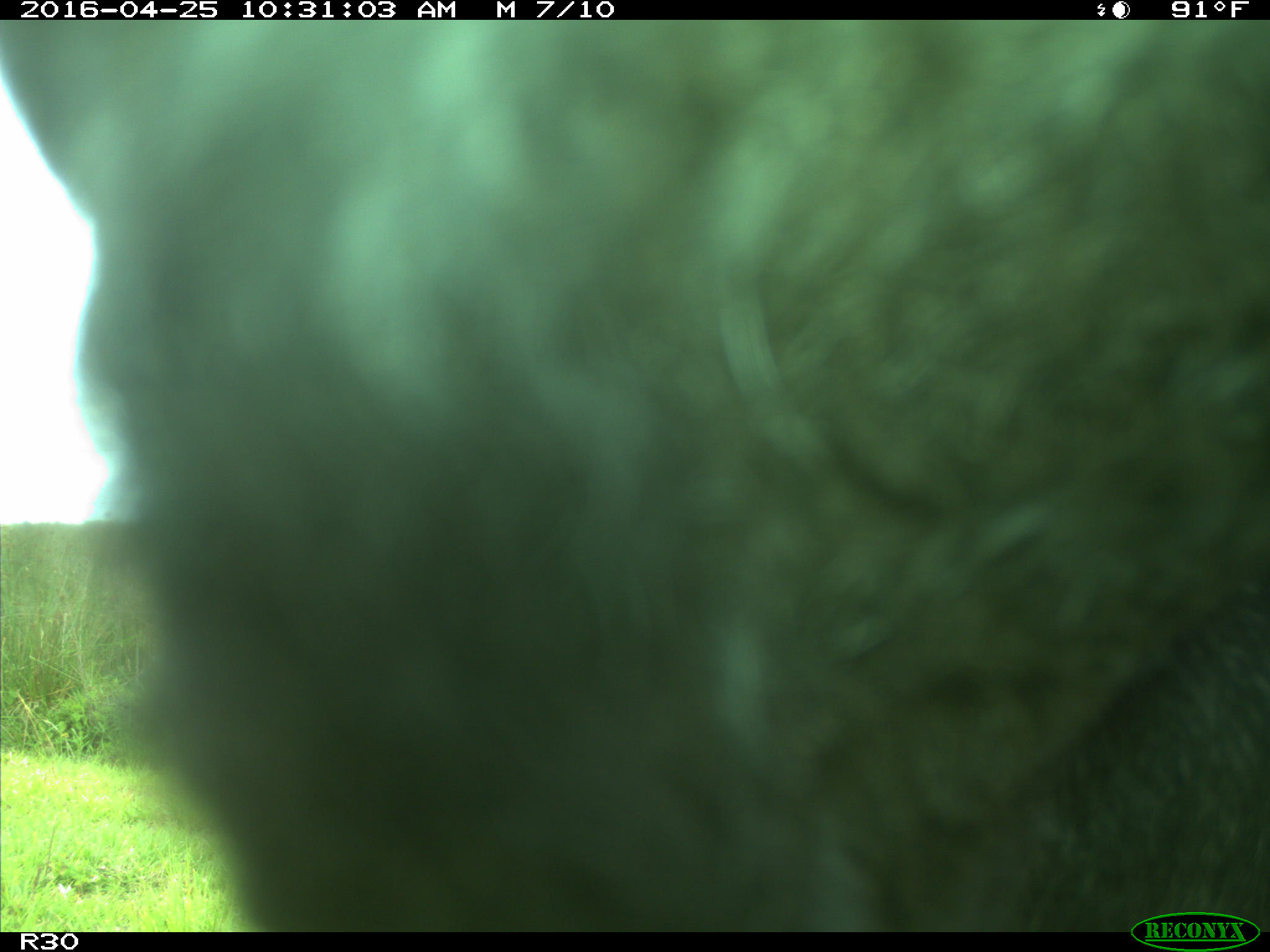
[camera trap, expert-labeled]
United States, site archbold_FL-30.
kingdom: Animalia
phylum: Chordata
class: Mammalia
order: Artiodactyla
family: Bovidae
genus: Bos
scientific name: Bos taurus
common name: domestic cow